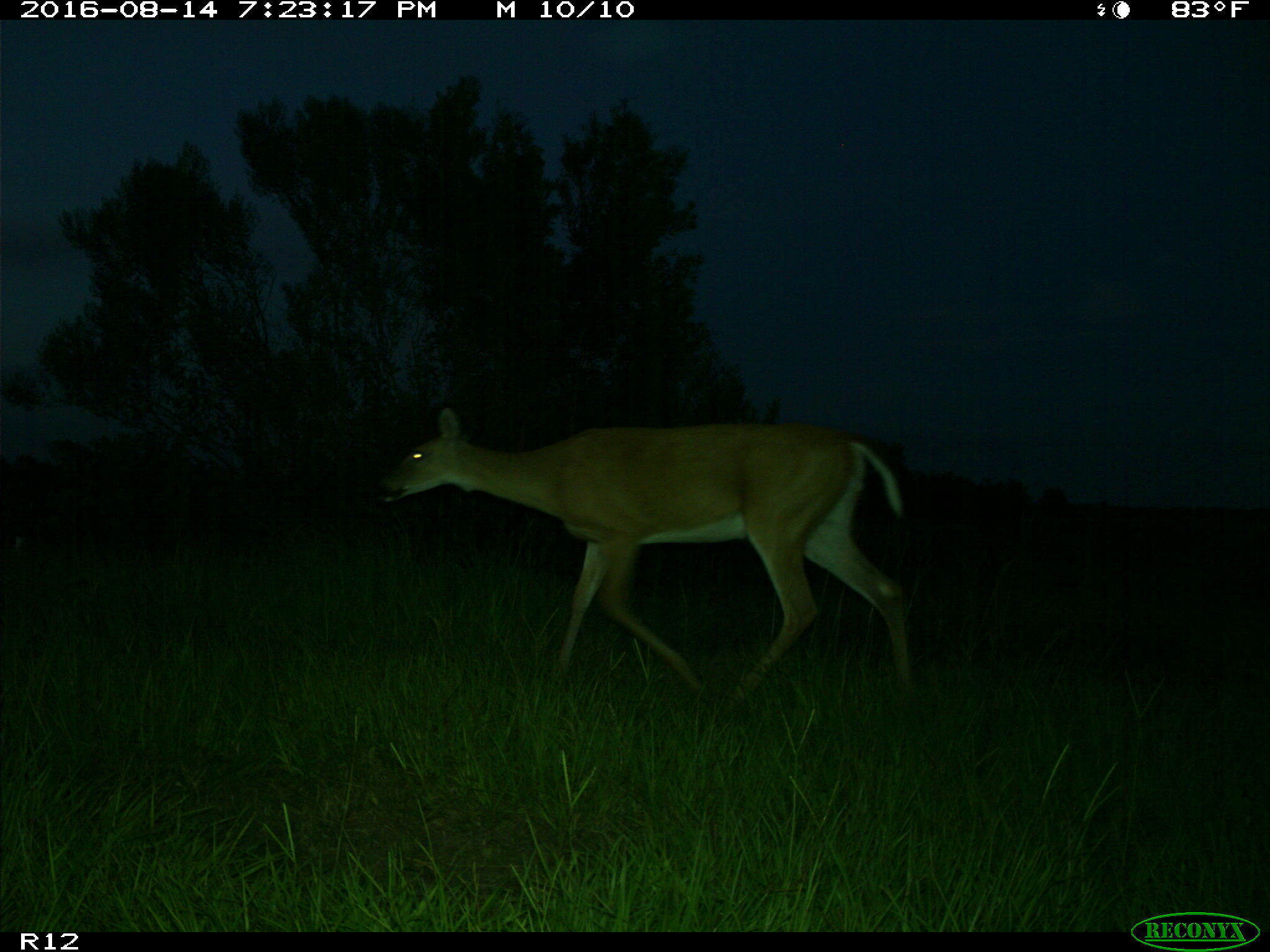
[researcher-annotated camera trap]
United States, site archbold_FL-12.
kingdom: Animalia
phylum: Chordata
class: Mammalia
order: Artiodactyla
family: Cervidae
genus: Odocoileus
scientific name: Odocoileus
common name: deer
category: unidentified deer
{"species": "unidentified deer (deer) (Odocoileus)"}